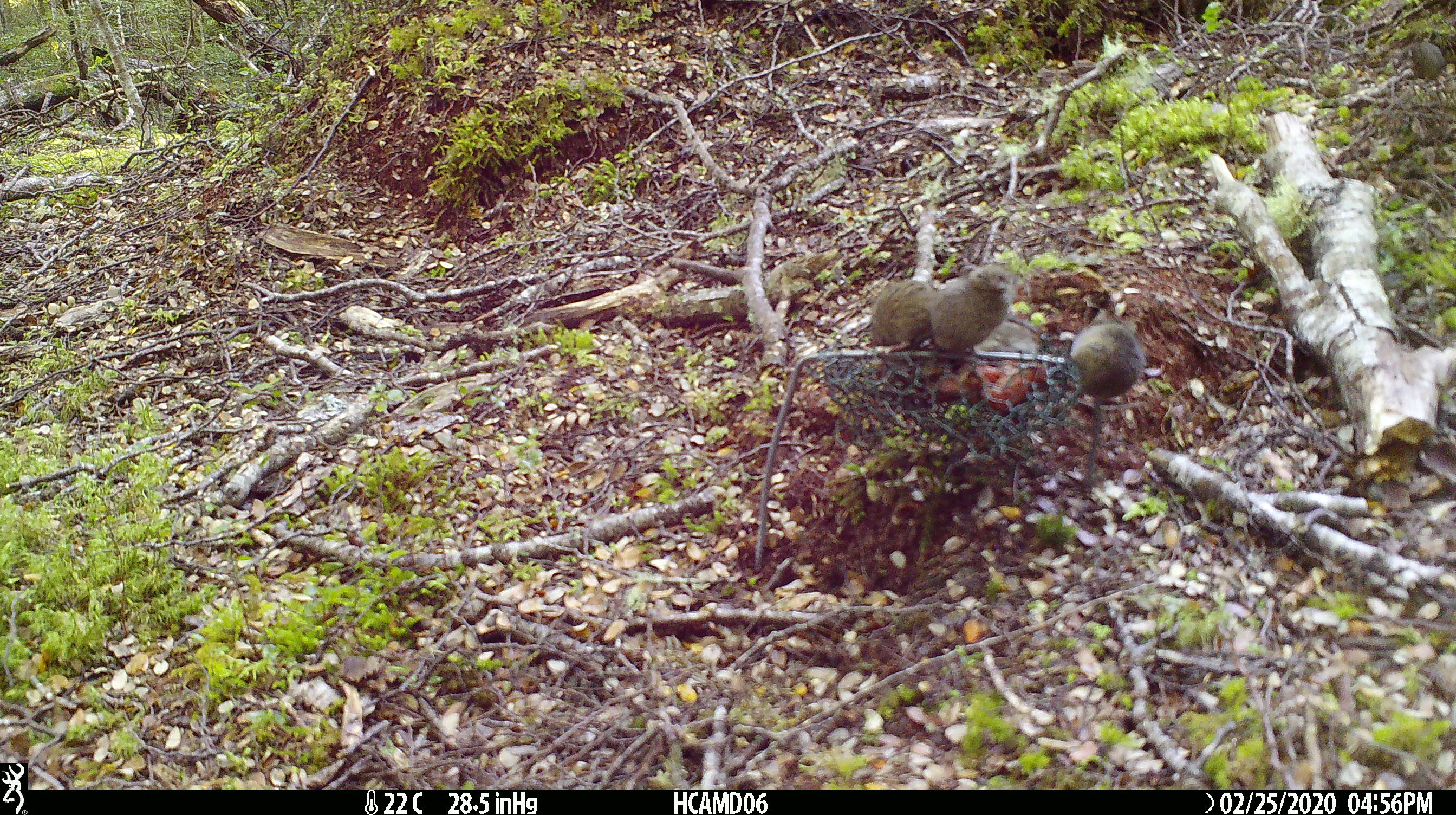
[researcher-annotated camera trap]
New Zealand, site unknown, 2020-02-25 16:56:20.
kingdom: Animalia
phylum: Chordata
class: Mammalia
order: Rodentia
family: Muridae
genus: Mus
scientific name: Mus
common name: mouse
Mouse (Mus).